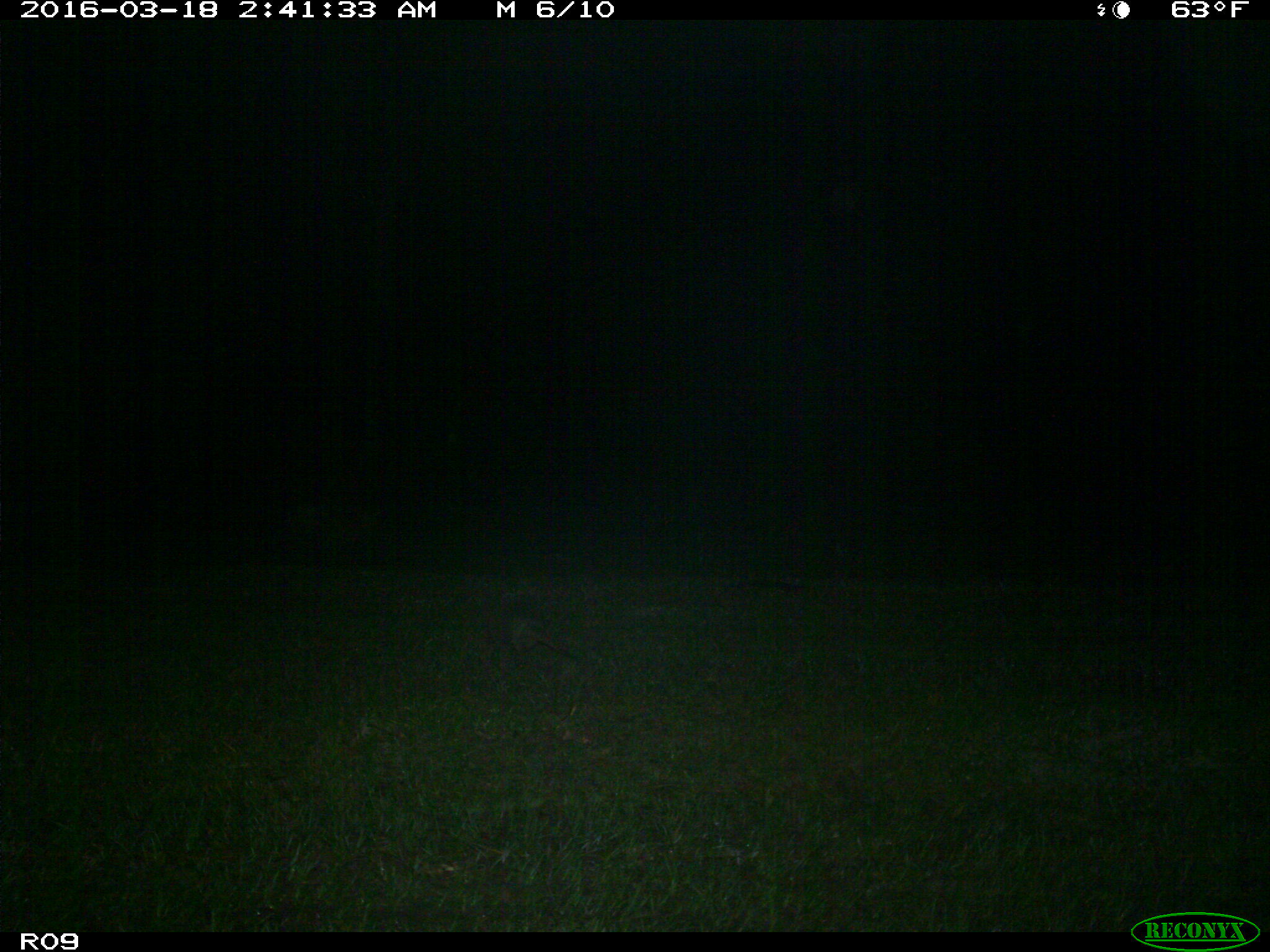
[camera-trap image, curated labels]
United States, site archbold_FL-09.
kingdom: Animalia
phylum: Chordata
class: Mammalia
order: Cingulata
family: Dasypodidae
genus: Dasypus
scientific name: Dasypus novemcinctus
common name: nine-banded armadillo